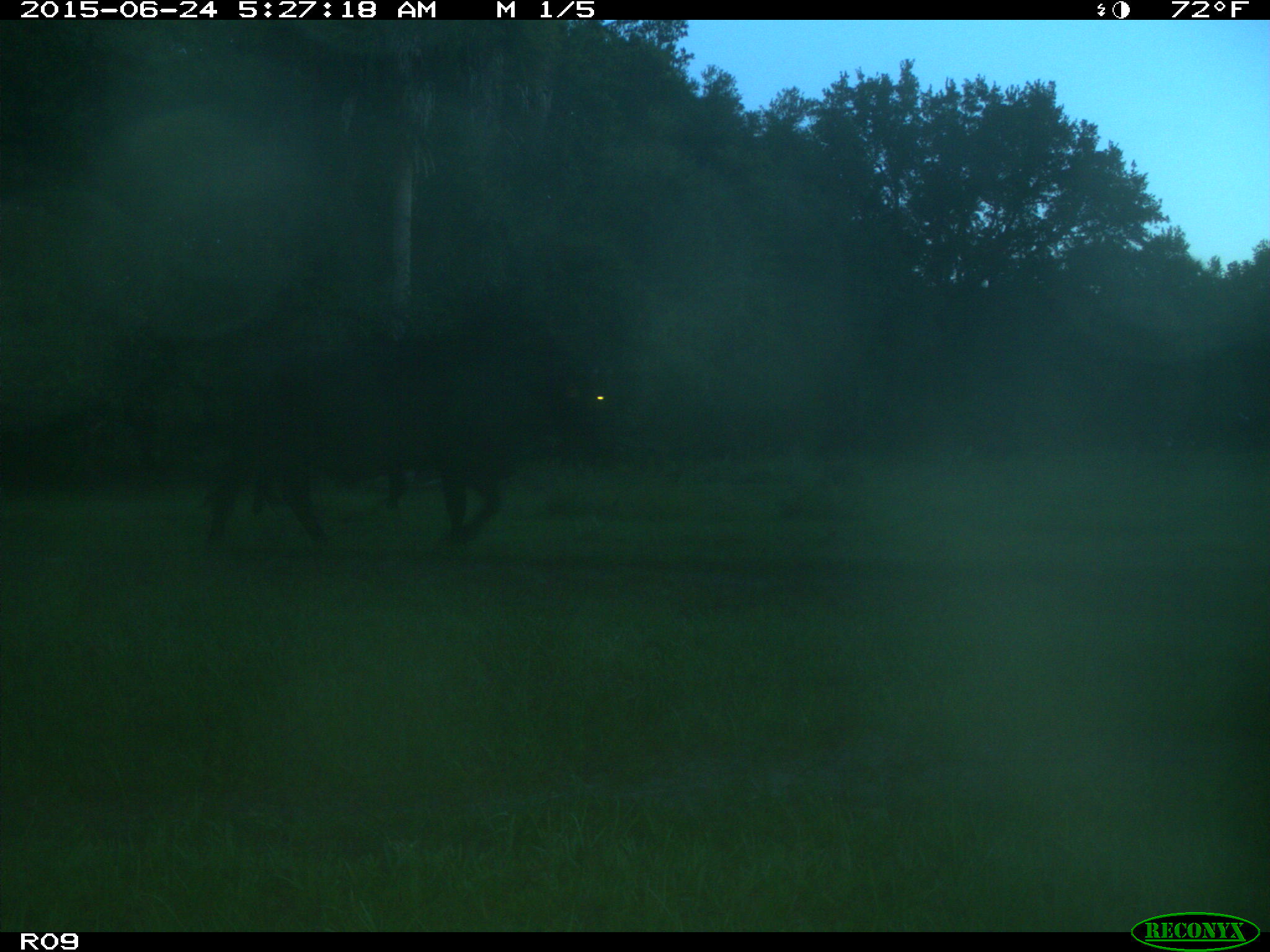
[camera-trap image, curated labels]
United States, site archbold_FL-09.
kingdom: Animalia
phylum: Chordata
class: Mammalia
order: Artiodactyla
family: Bovidae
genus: Bos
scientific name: Bos taurus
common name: domestic cow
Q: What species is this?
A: Bos taurus (domestic cow).